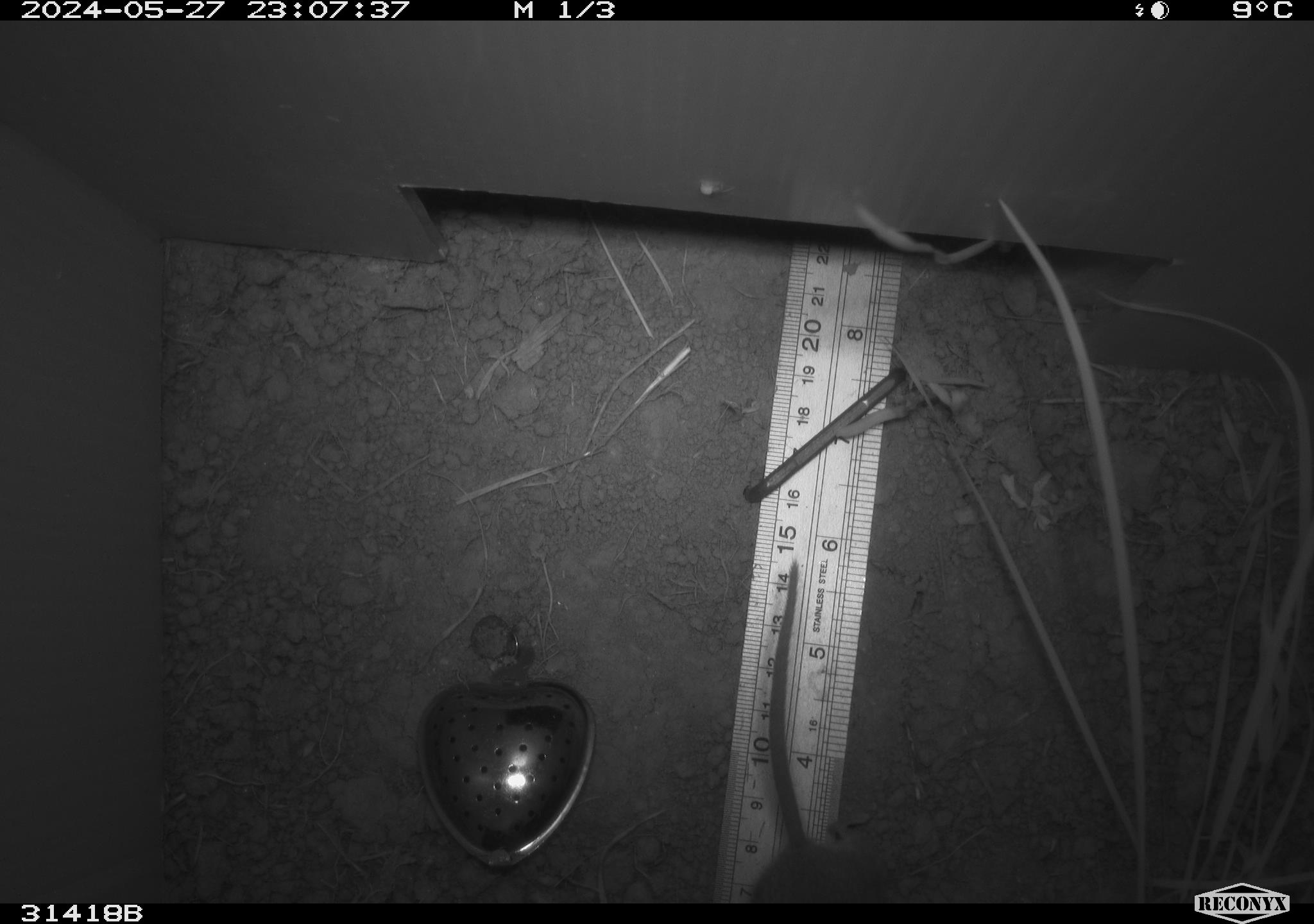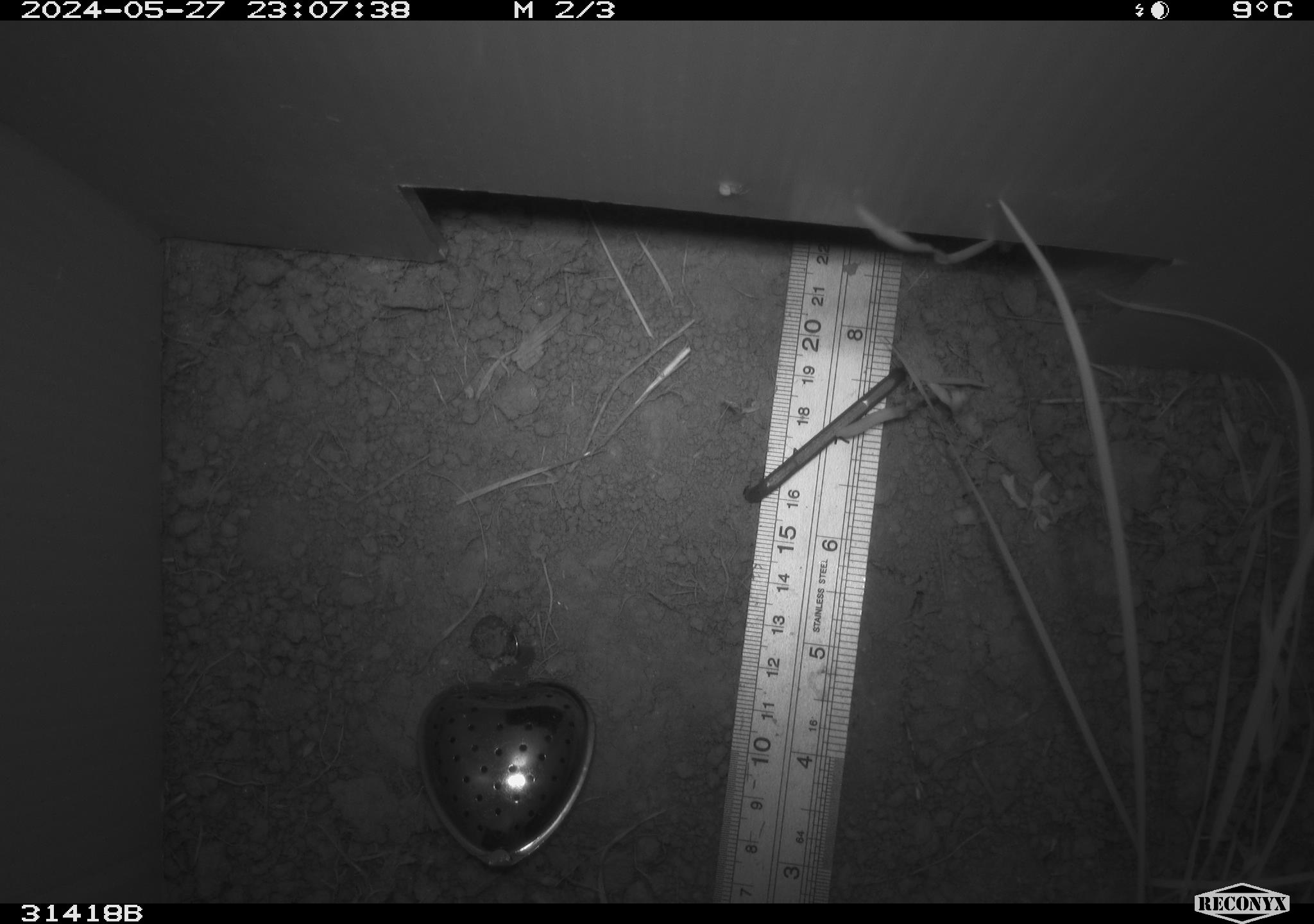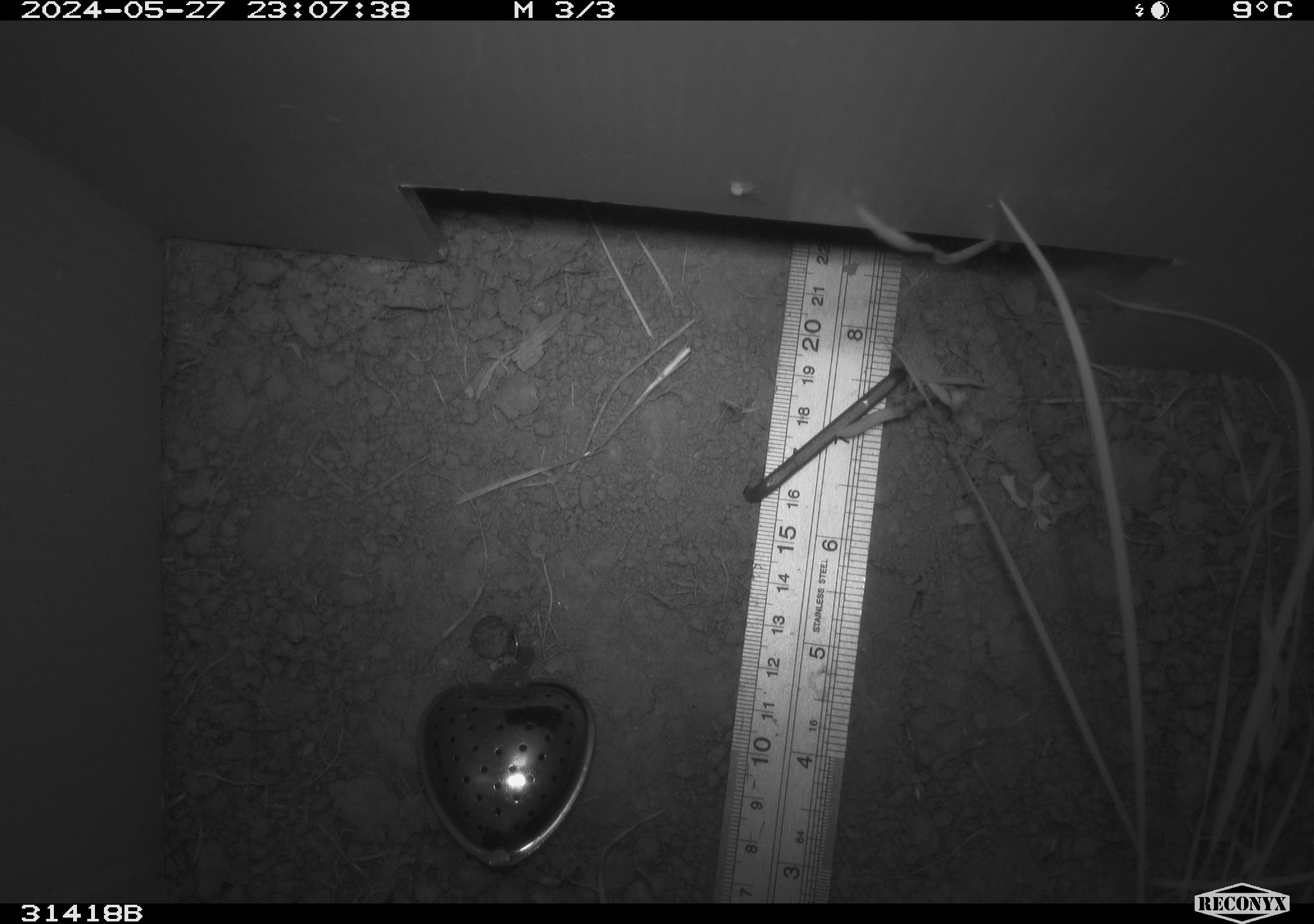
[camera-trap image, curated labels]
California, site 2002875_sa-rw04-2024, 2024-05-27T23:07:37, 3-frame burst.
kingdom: Animalia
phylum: Chordata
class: Mammalia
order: Rodentia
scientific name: Rodentia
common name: rodent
Rodent (Rodentia).